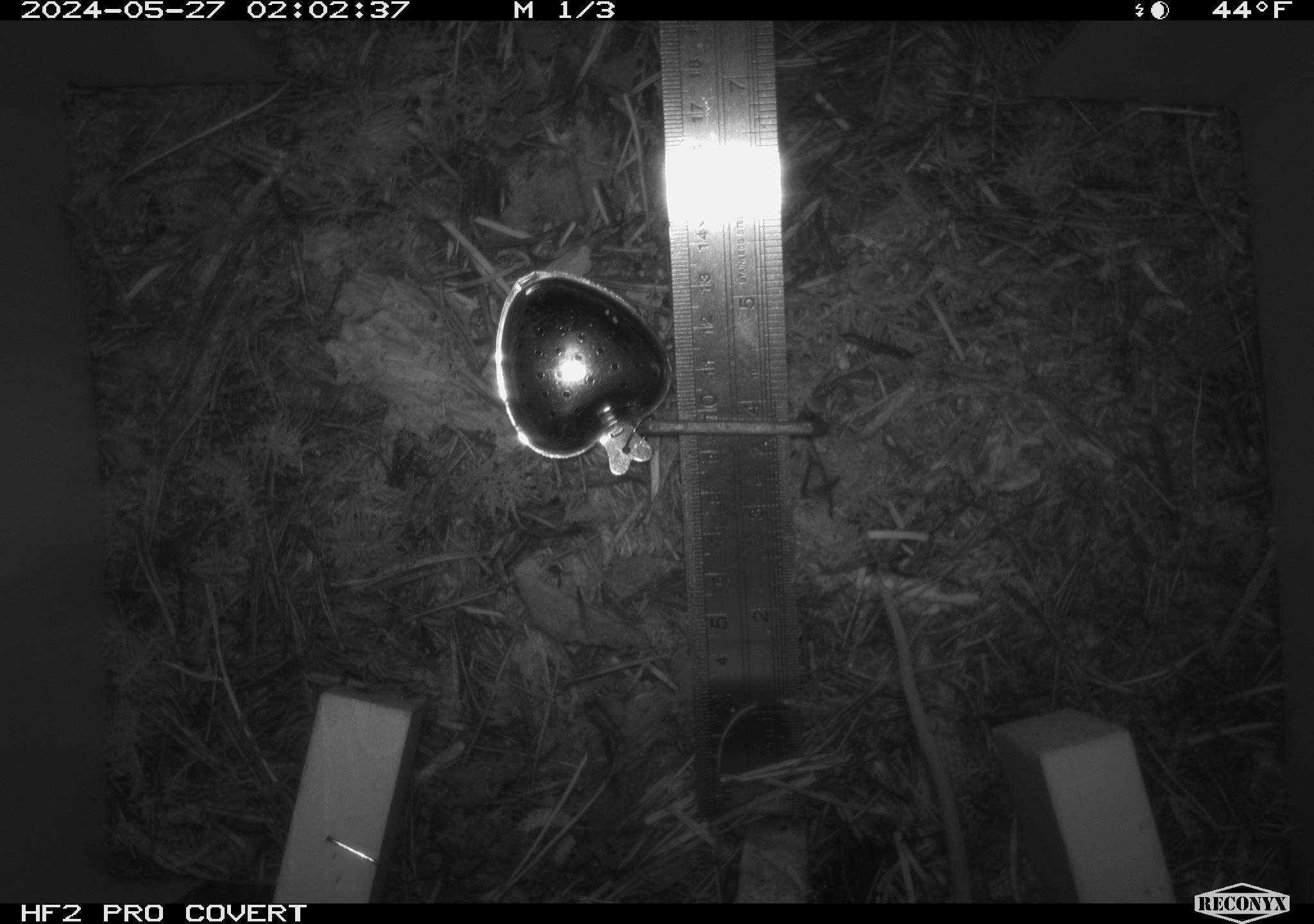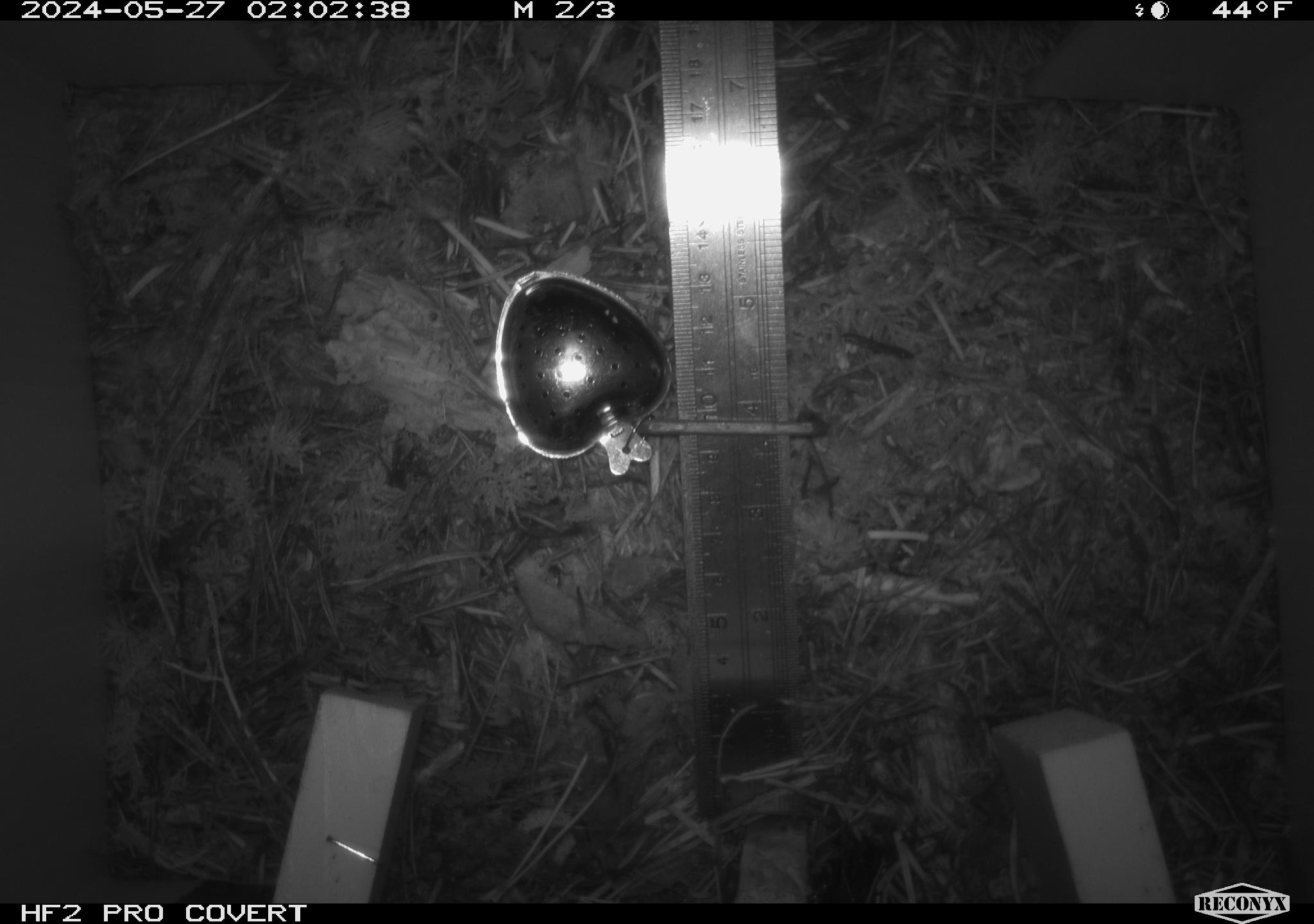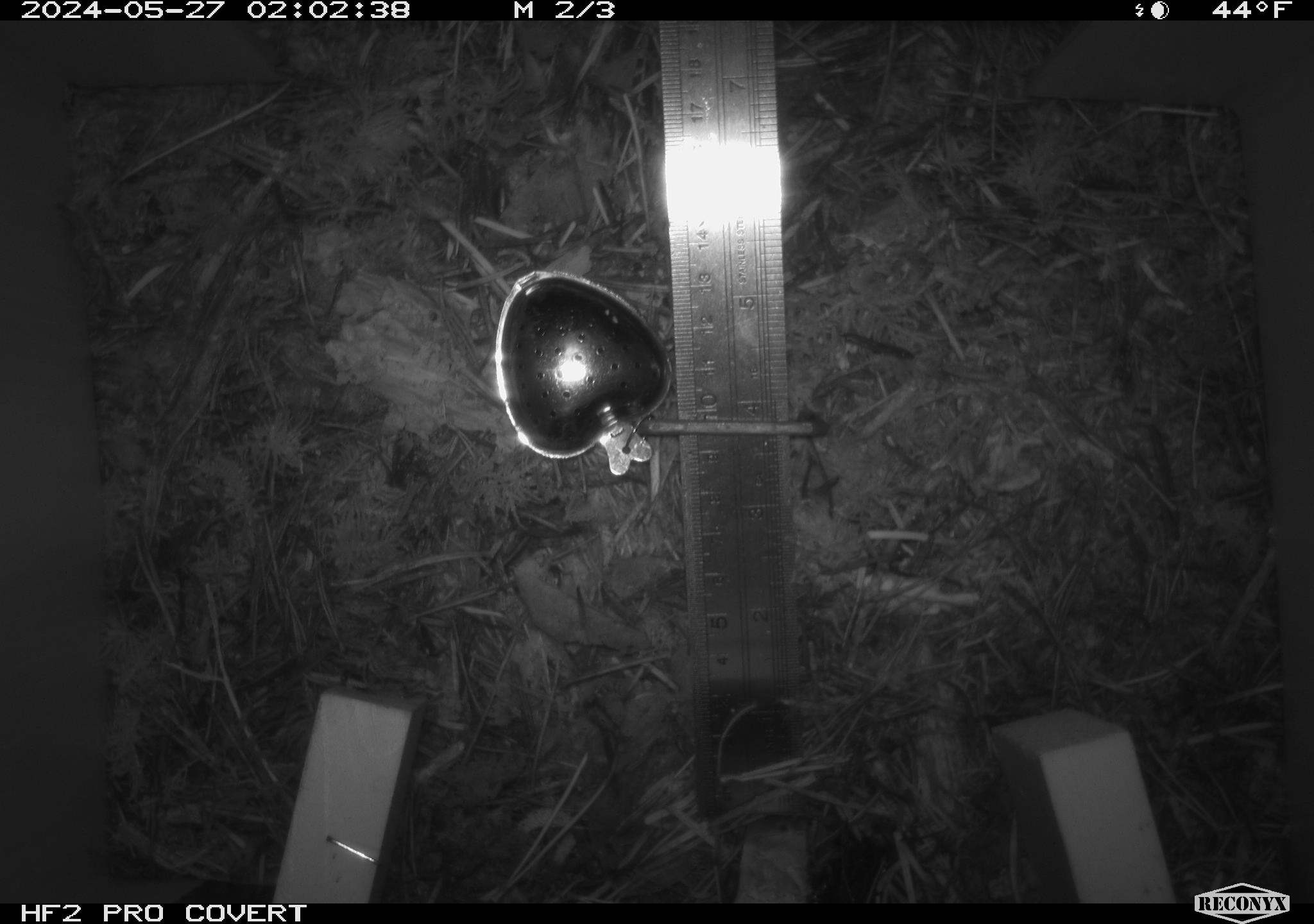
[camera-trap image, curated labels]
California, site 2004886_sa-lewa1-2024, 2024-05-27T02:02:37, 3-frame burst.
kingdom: Animalia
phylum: Chordata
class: Mammalia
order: Rodentia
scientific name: Rodentia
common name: rodent